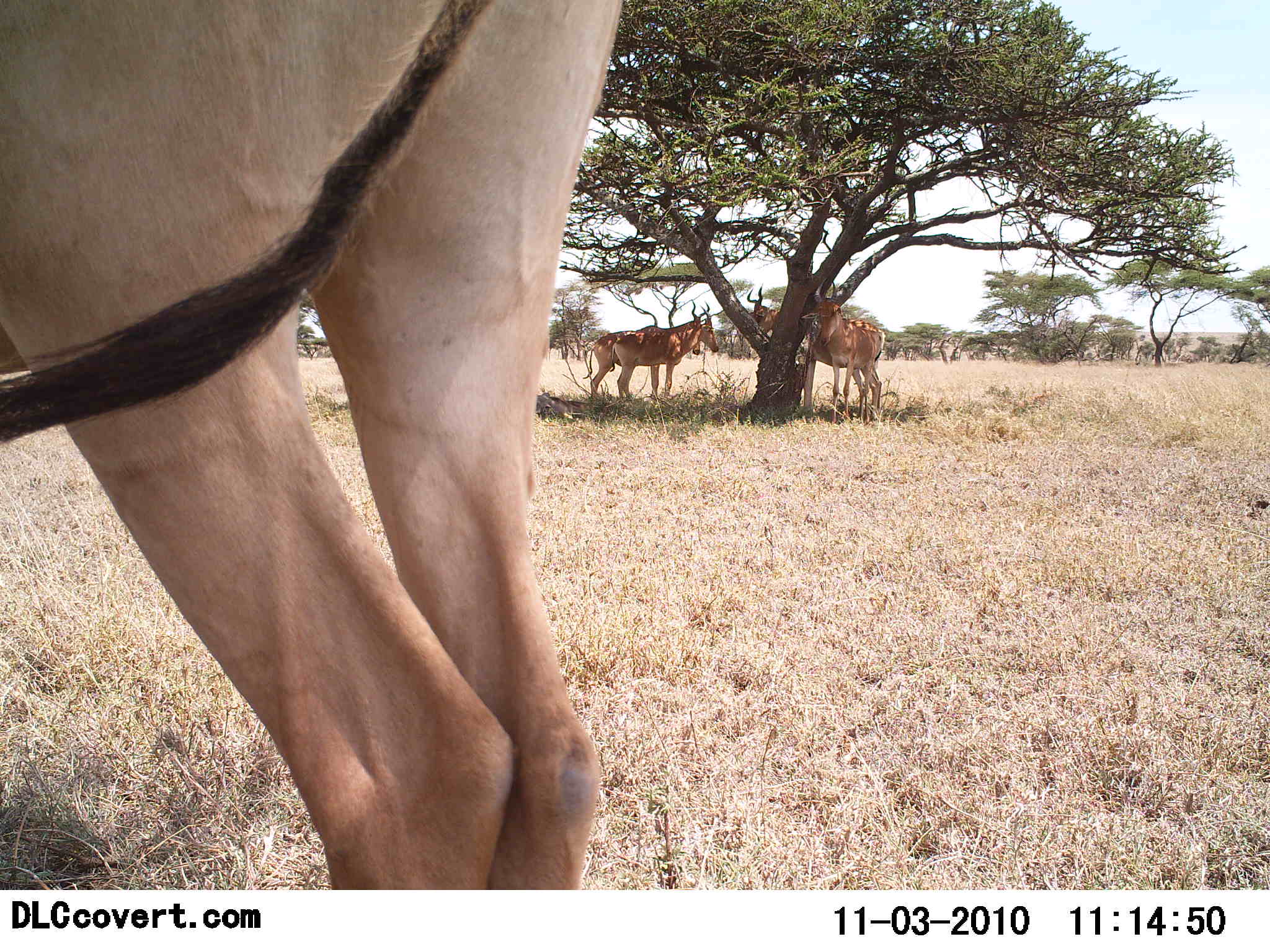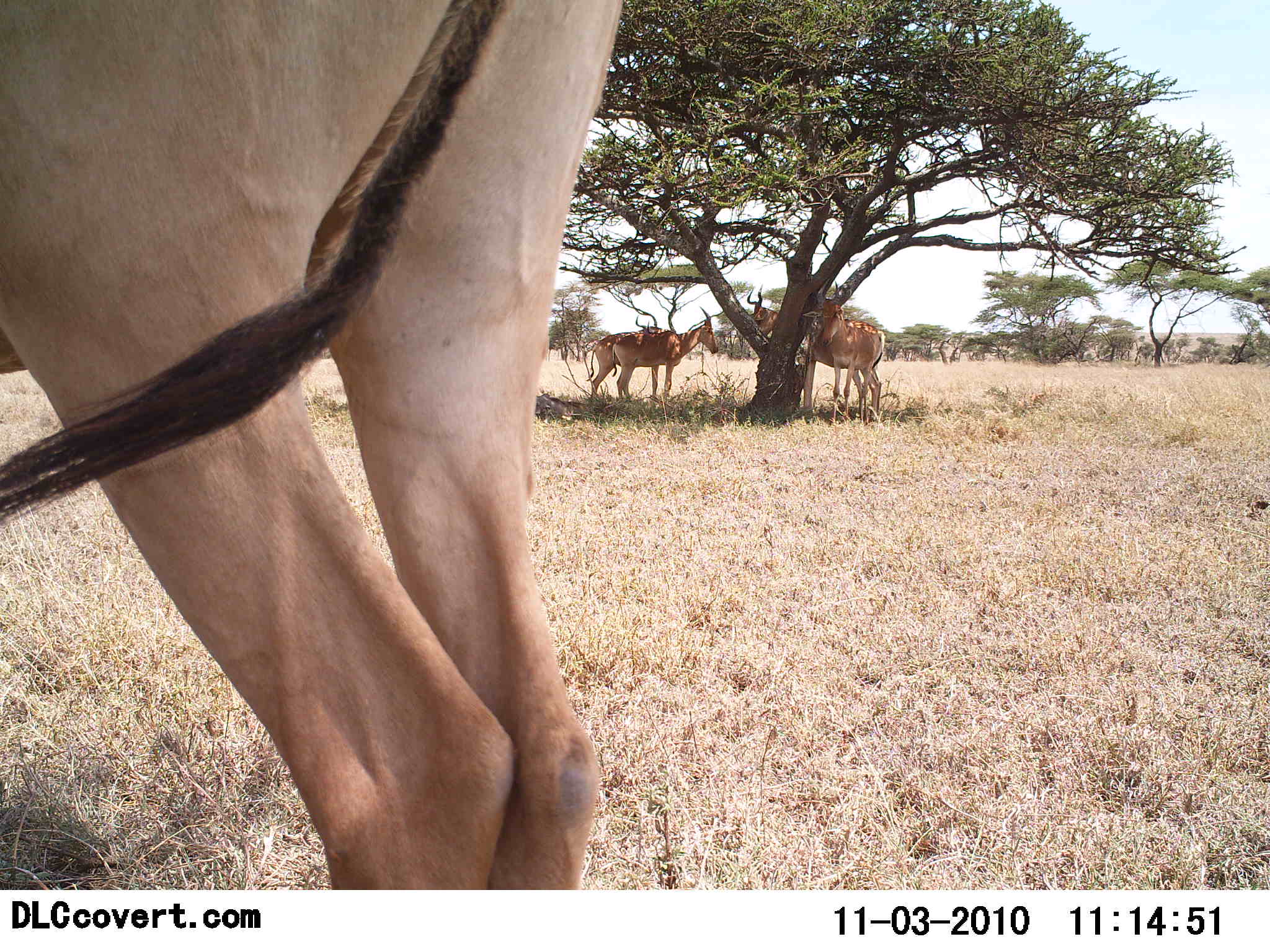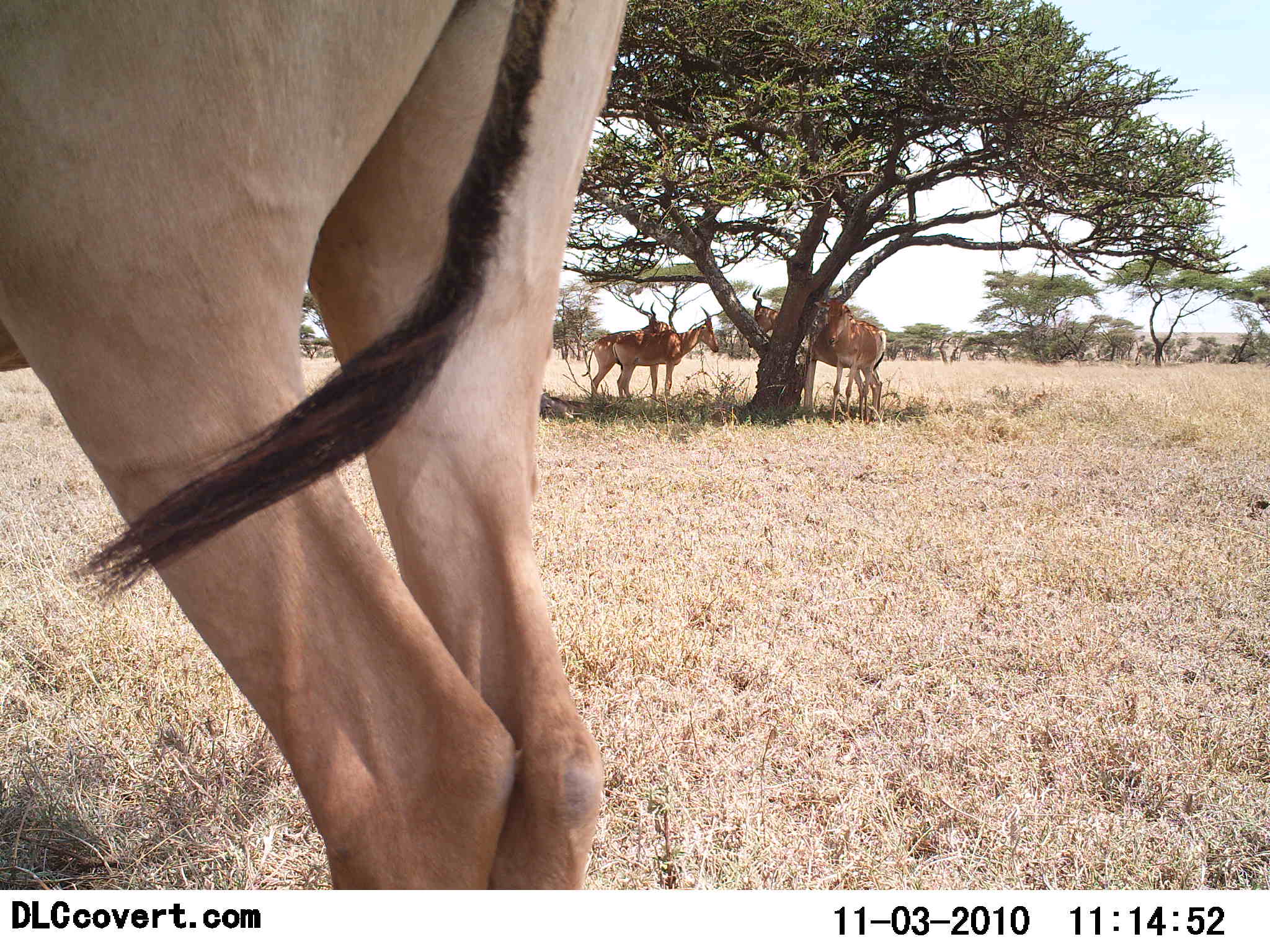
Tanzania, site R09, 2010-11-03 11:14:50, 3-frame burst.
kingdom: Animalia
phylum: Chordata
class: Mammalia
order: Artiodactyla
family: Bovidae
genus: Alcelaphus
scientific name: Alcelaphus buselaphus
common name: hartebeest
Hartebeest (Alcelaphus buselaphus), count 5. Behavior (volunteer vote fractions): standing 89%, resting 21%, moving 0%, interacting 5%. Young present (vote fraction): 0%. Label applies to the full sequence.